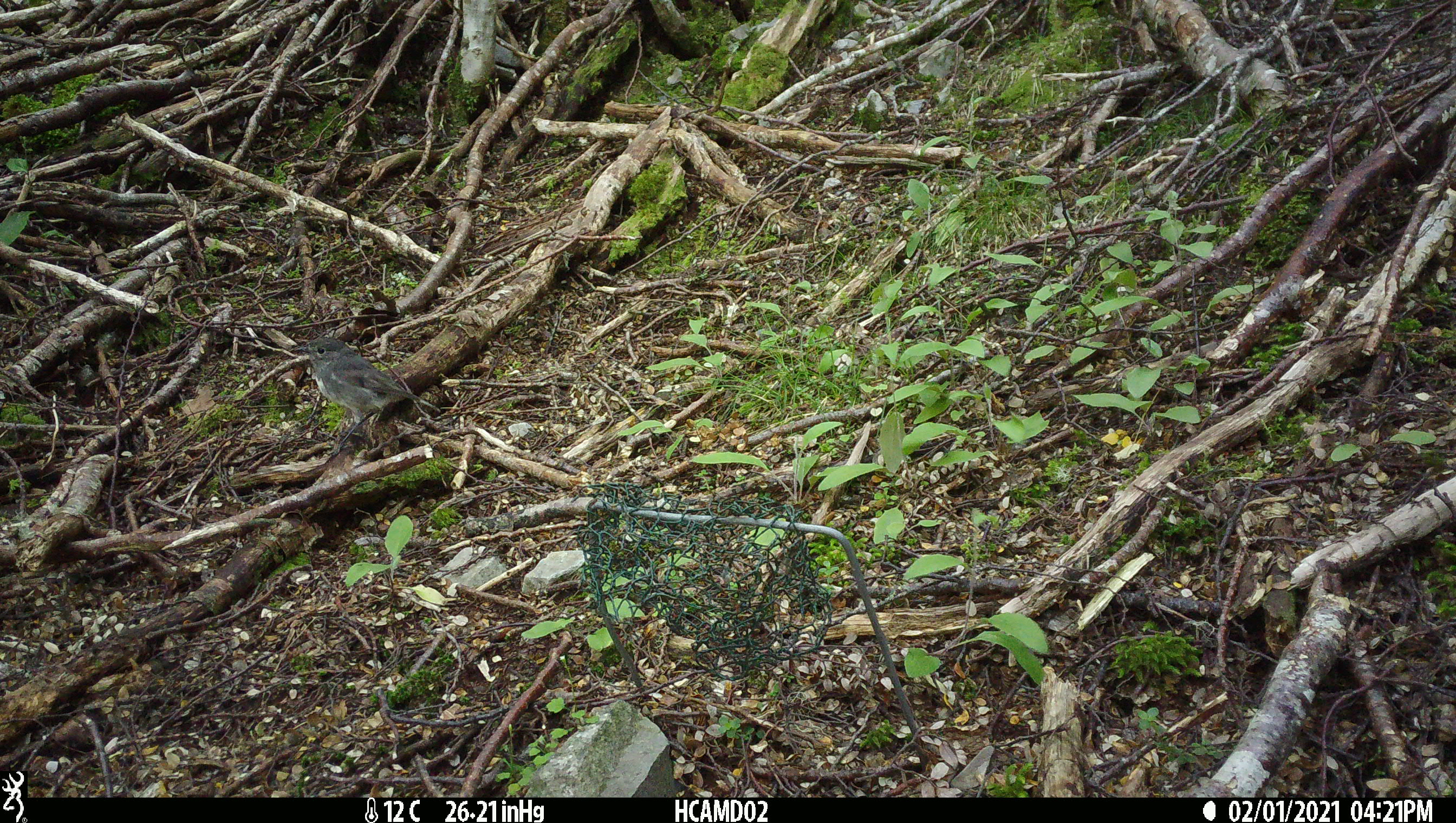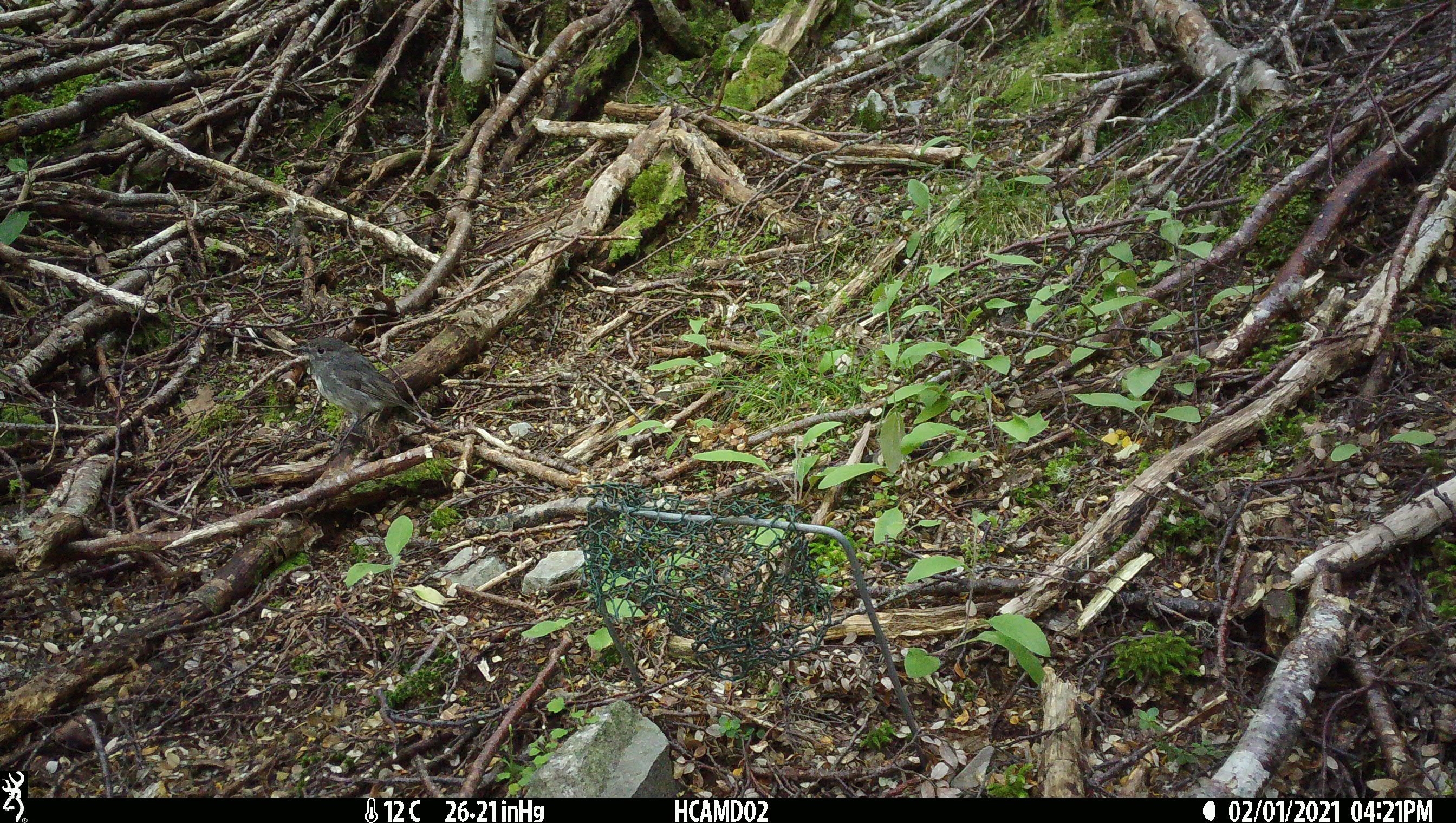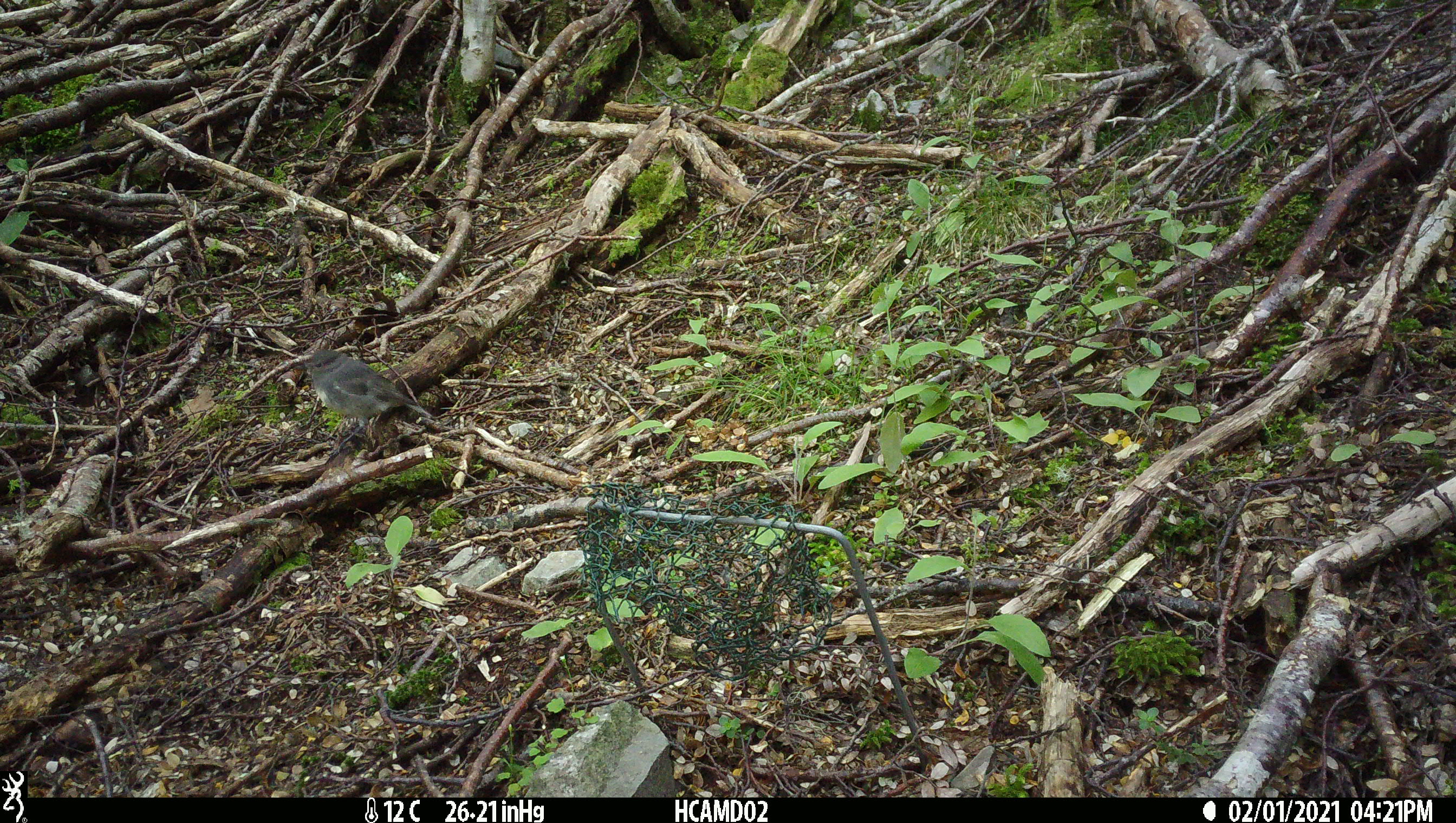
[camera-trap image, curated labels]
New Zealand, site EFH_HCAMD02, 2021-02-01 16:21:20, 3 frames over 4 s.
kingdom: Animalia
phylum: Chordata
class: Aves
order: Passeriformes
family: Petroicidae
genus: Petroica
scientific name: Petroica australis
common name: new zealand robin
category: robin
Robin (new zealand robin) (Petroica australis).